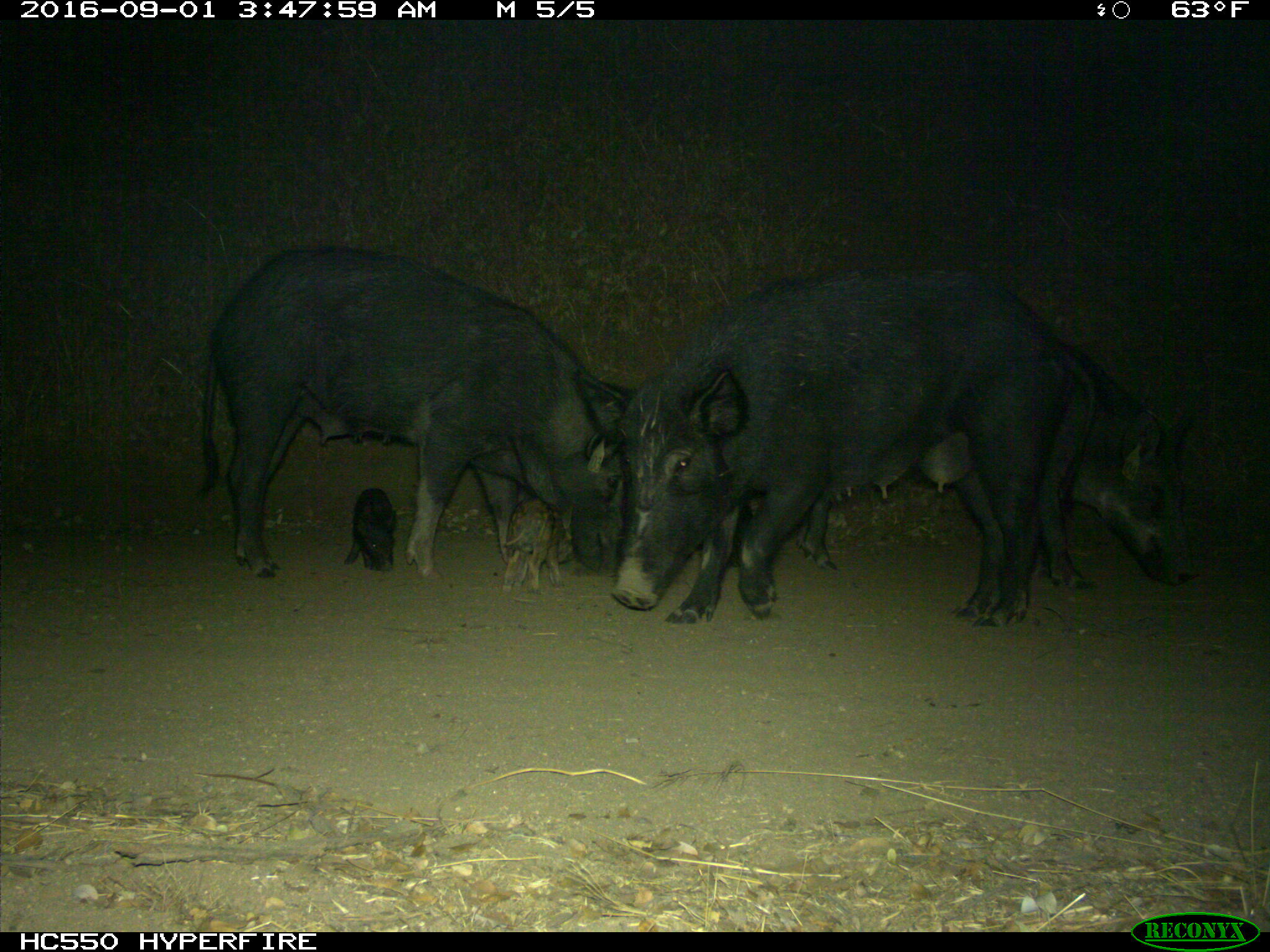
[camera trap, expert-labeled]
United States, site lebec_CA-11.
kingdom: Animalia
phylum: Chordata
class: Mammalia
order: Artiodactyla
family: Suidae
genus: Sus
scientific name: Sus scrofa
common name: wild boar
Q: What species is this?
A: Sus scrofa (wild boar).